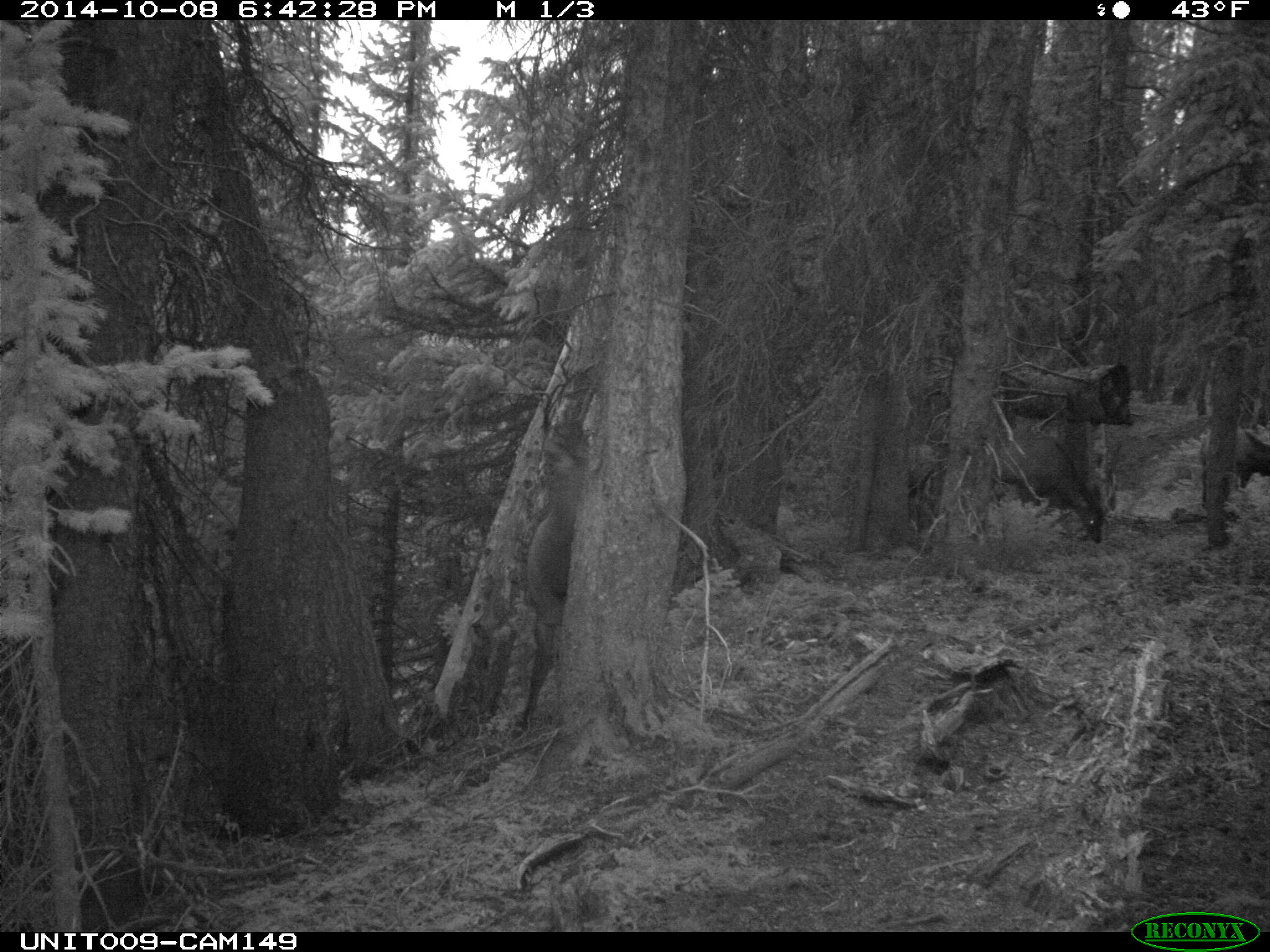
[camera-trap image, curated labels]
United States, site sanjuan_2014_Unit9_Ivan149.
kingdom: Animalia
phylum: Chordata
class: Mammalia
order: Artiodactyla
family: Cervidae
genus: Cervus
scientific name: Cervus elaphus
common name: red deer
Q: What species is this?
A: Cervus elaphus (red deer).